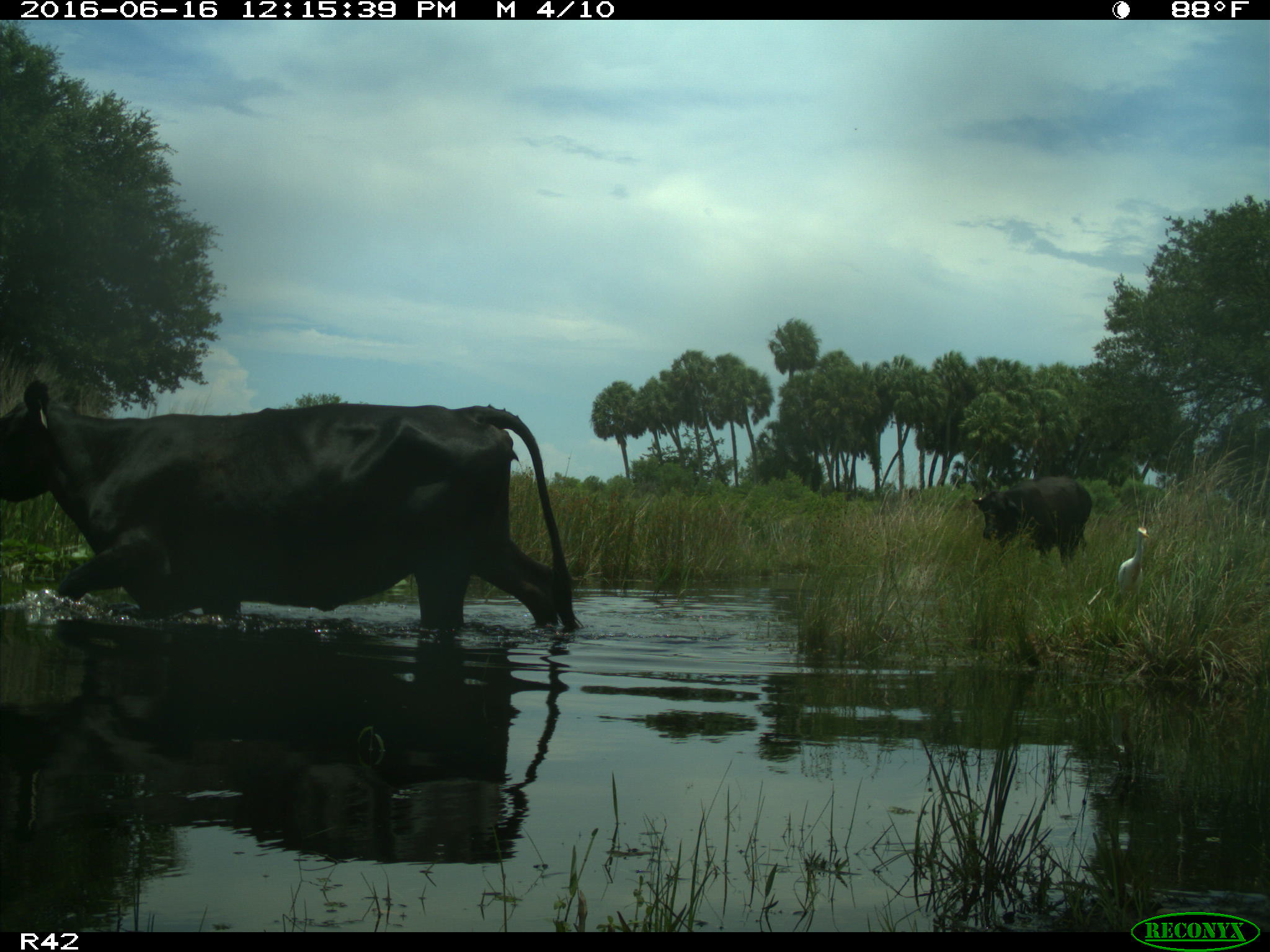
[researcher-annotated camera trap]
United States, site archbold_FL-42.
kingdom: Animalia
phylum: Chordata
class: Mammalia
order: Artiodactyla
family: Bovidae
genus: Bos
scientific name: Bos taurus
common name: domestic cow